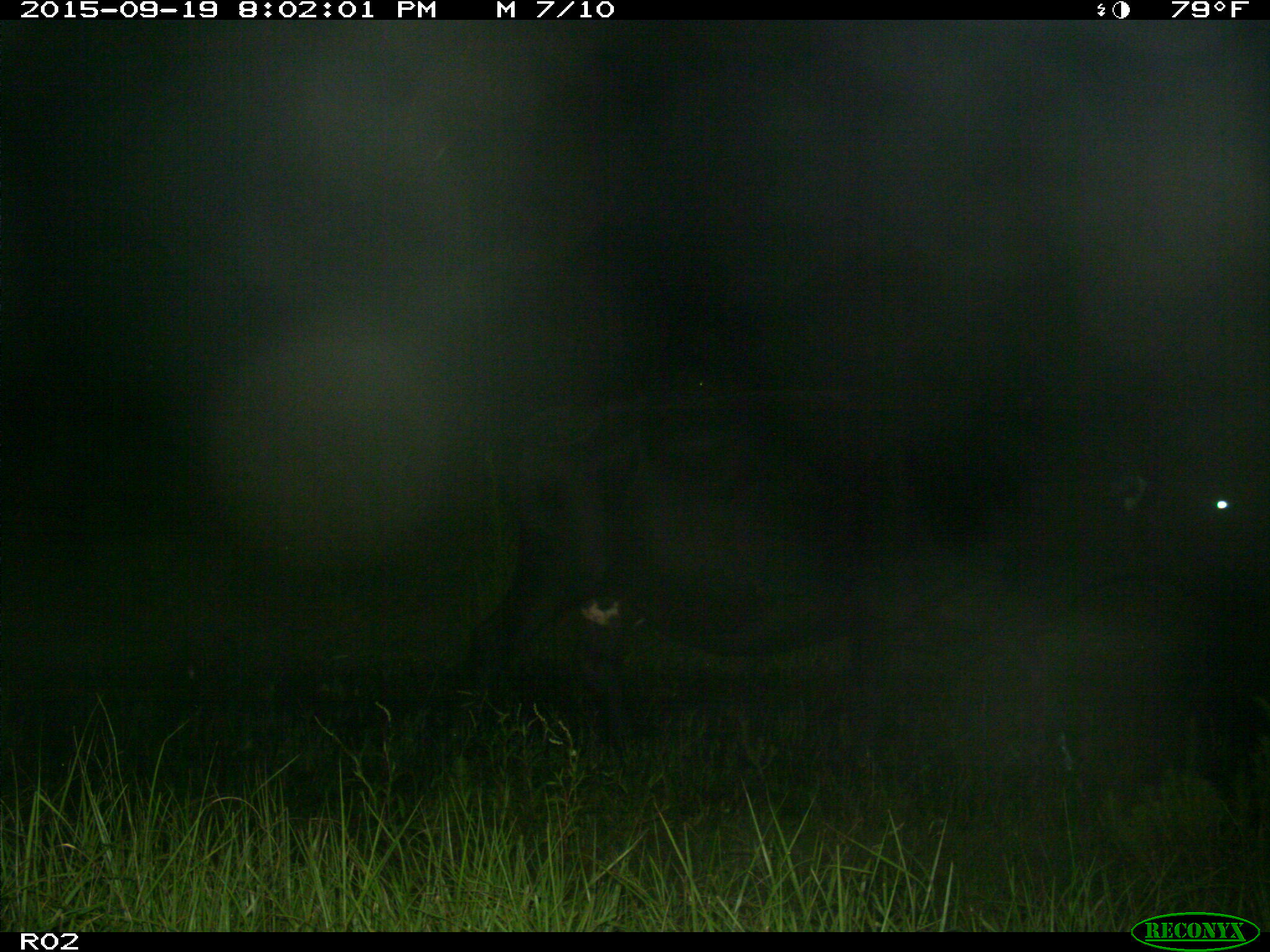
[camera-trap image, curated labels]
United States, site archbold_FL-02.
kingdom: Animalia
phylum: Chordata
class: Mammalia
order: Artiodactyla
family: Bovidae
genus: Bos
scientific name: Bos taurus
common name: domestic cow